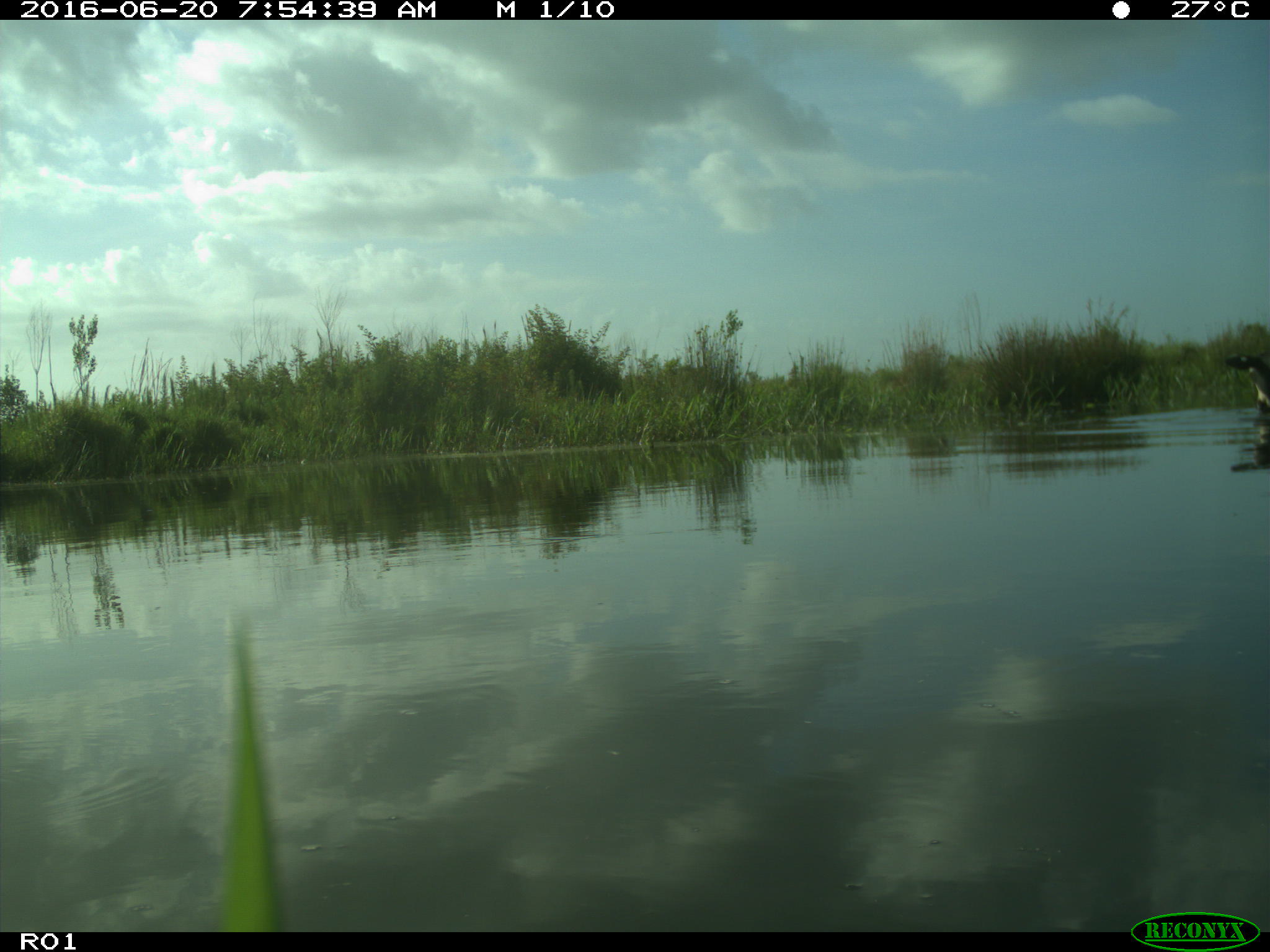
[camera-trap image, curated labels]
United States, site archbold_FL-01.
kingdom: Animalia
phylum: Chordata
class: Mammalia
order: Artiodactyla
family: Bovidae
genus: Bos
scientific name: Bos taurus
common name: domestic cow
Bos taurus (domestic cow).